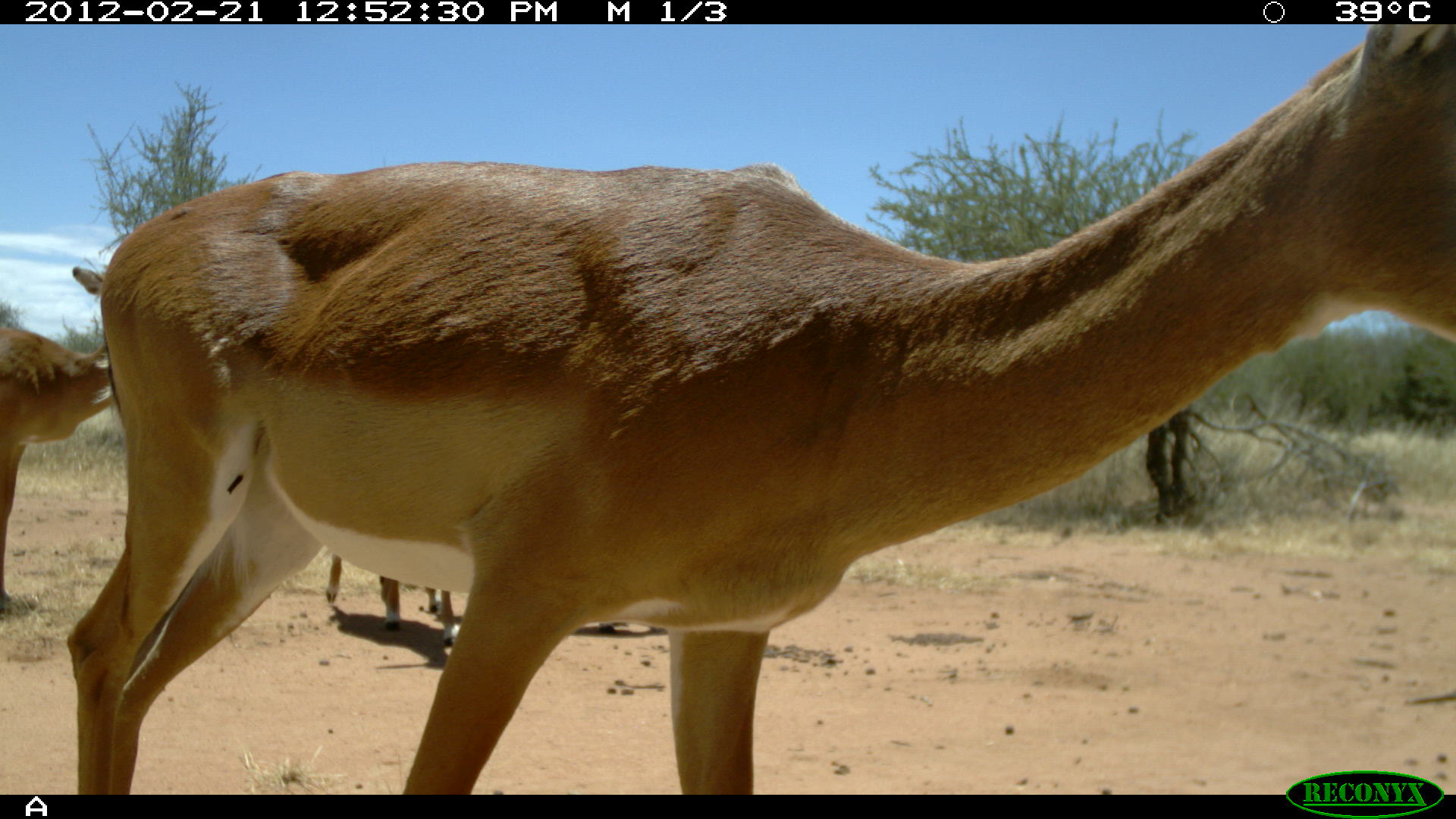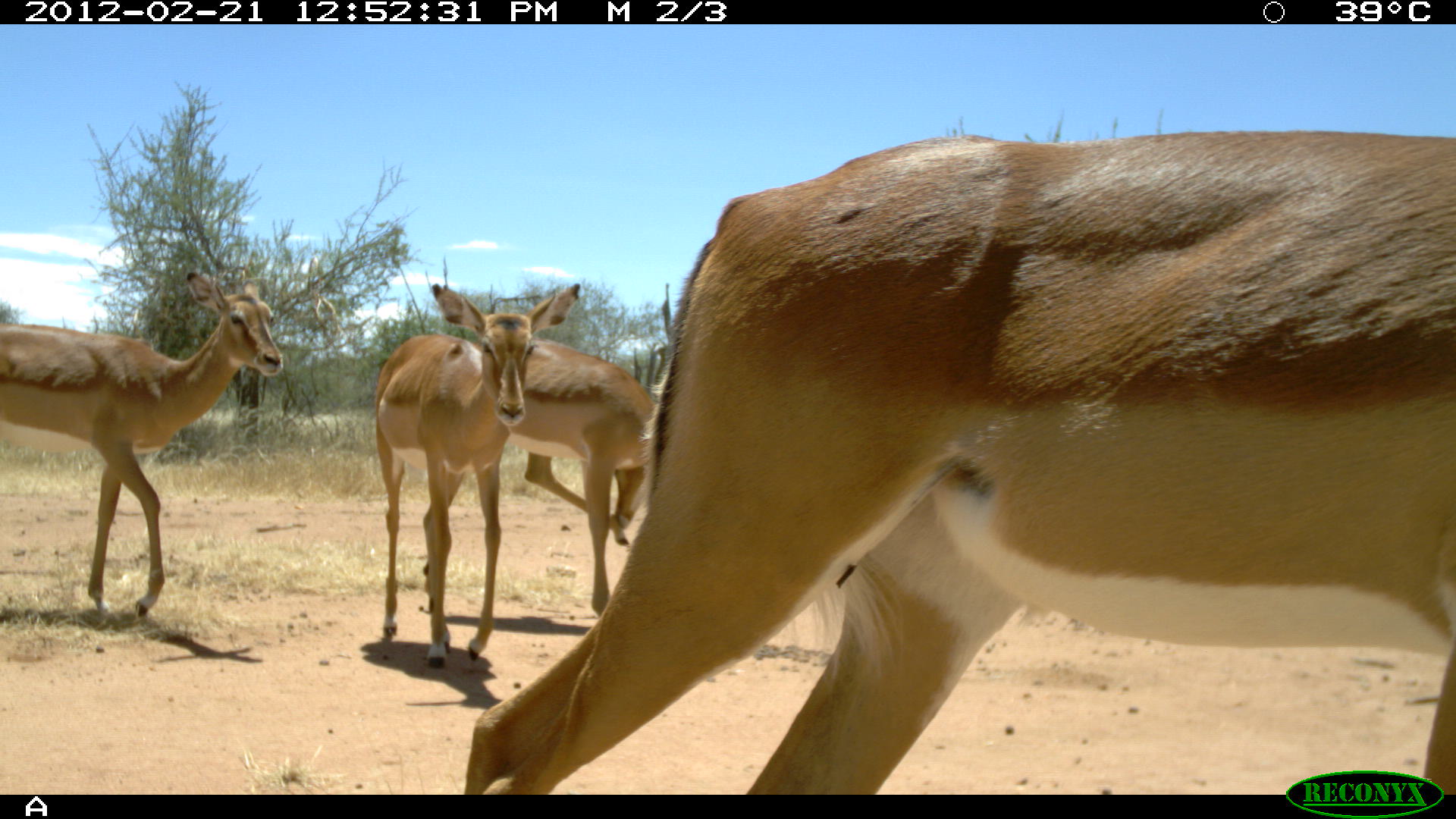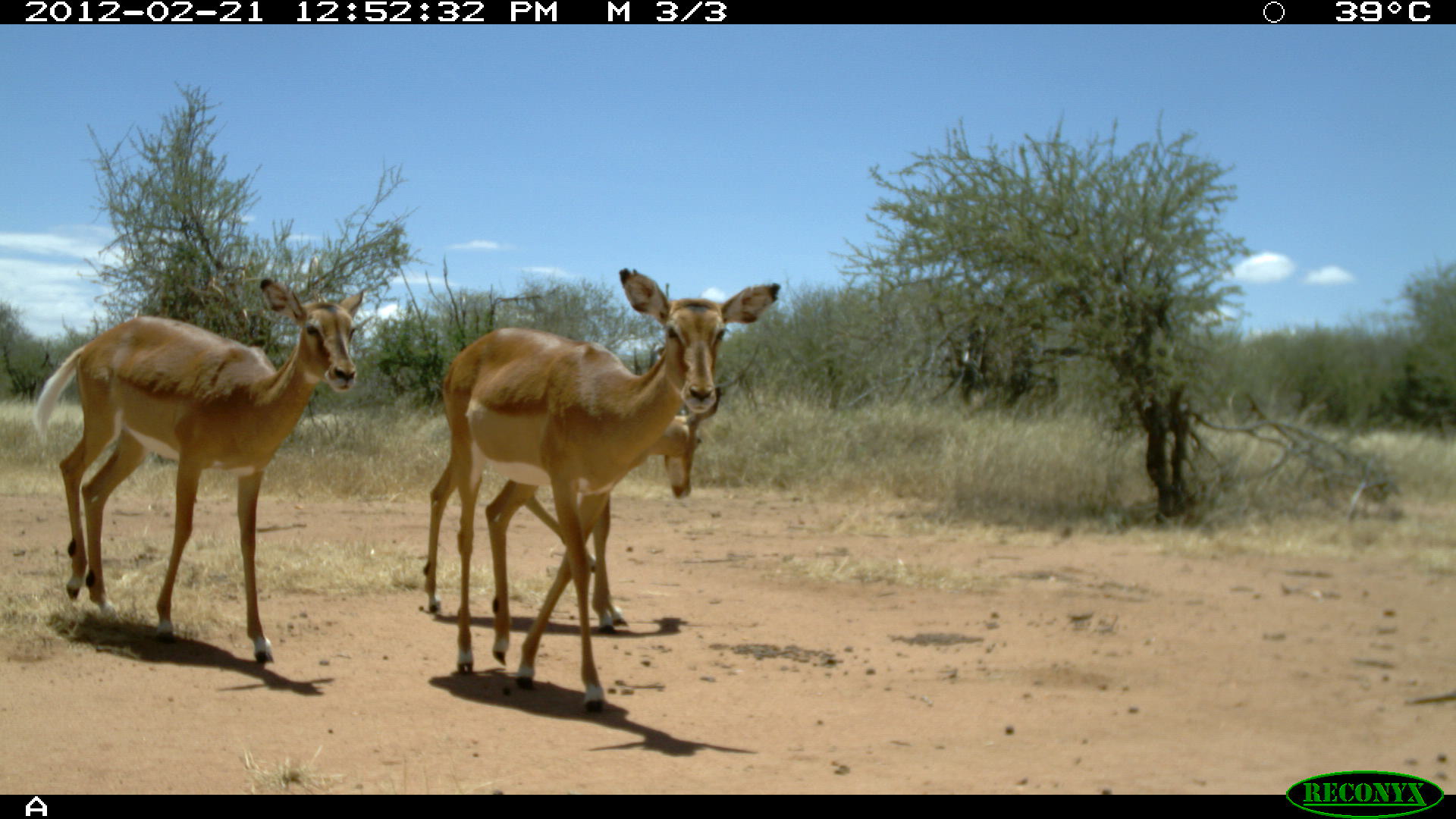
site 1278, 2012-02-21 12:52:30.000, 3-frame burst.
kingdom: Animalia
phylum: Chordata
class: Mammalia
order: Artiodactyla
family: Bovidae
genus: Aepyceros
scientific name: Aepyceros melampus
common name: impala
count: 3